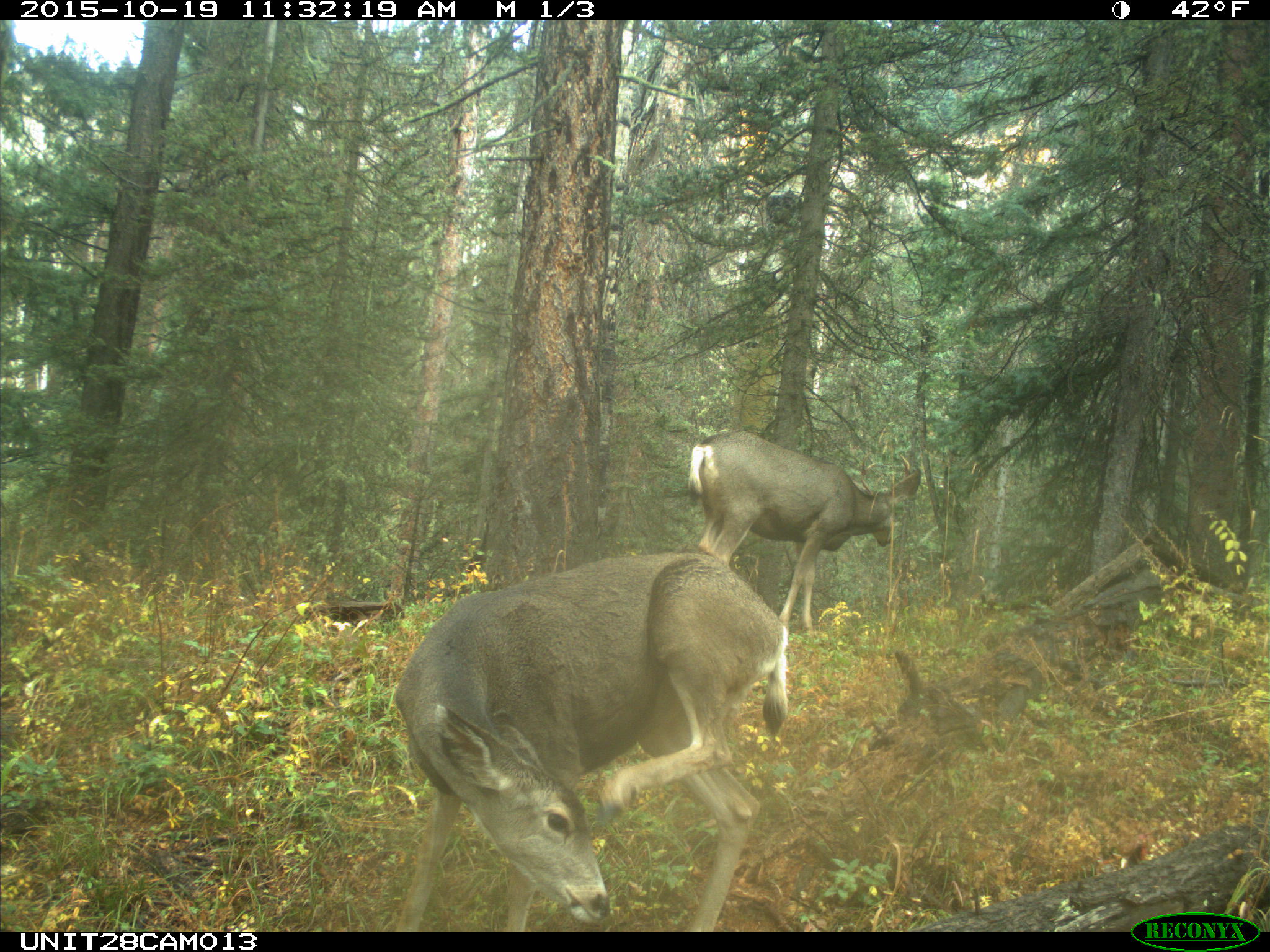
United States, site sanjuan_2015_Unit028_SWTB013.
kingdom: Animalia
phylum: Chordata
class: Mammalia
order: Artiodactyla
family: Cervidae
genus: Odocoileus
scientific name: Odocoileus hemionus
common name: mule deer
Odocoileus hemionus (mule deer).